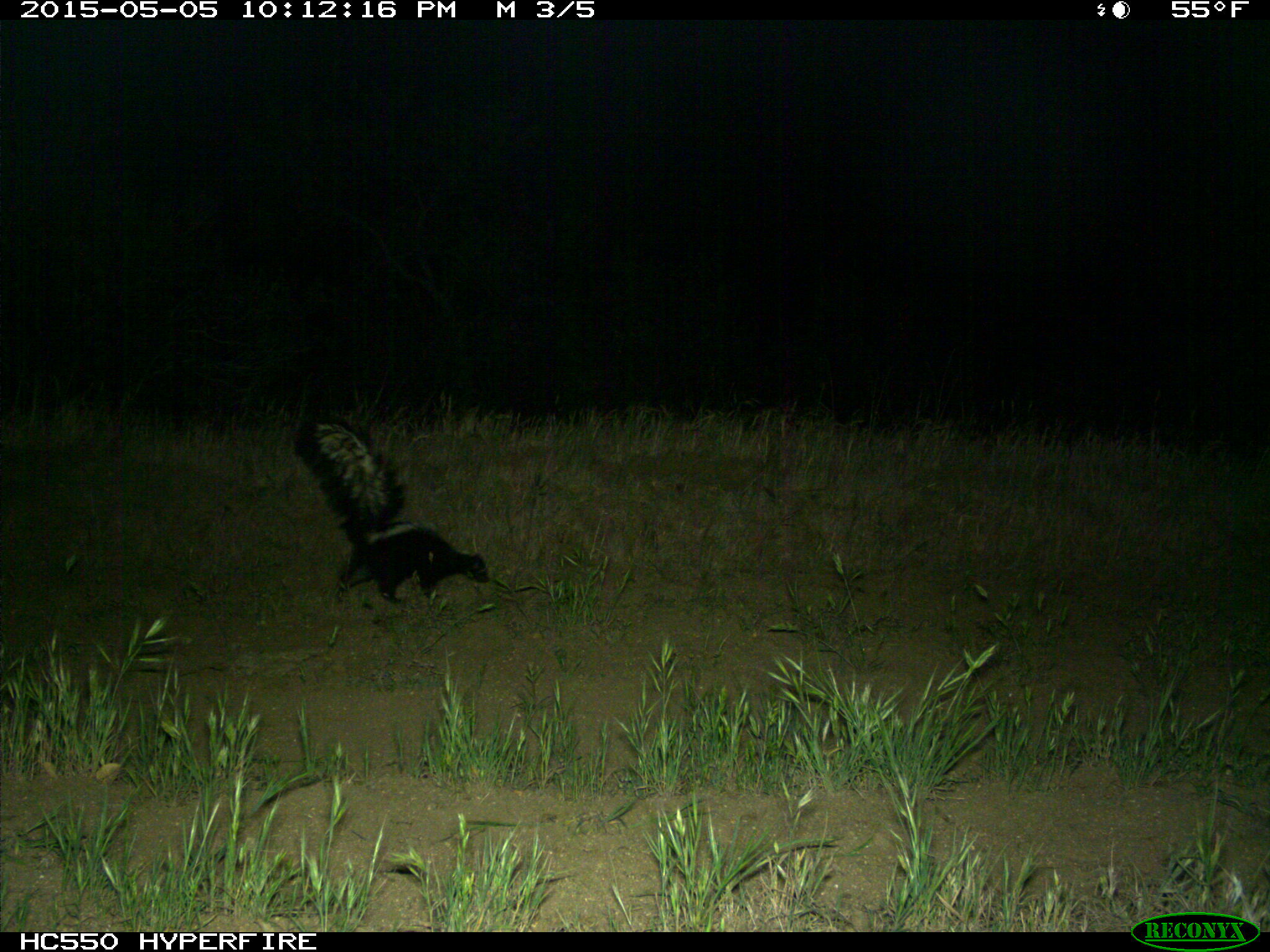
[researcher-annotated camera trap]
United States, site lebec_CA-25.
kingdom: Animalia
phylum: Chordata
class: Mammalia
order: Carnivora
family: Mephitidae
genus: Mephitis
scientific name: Mephitis mephitis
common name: striped skunk